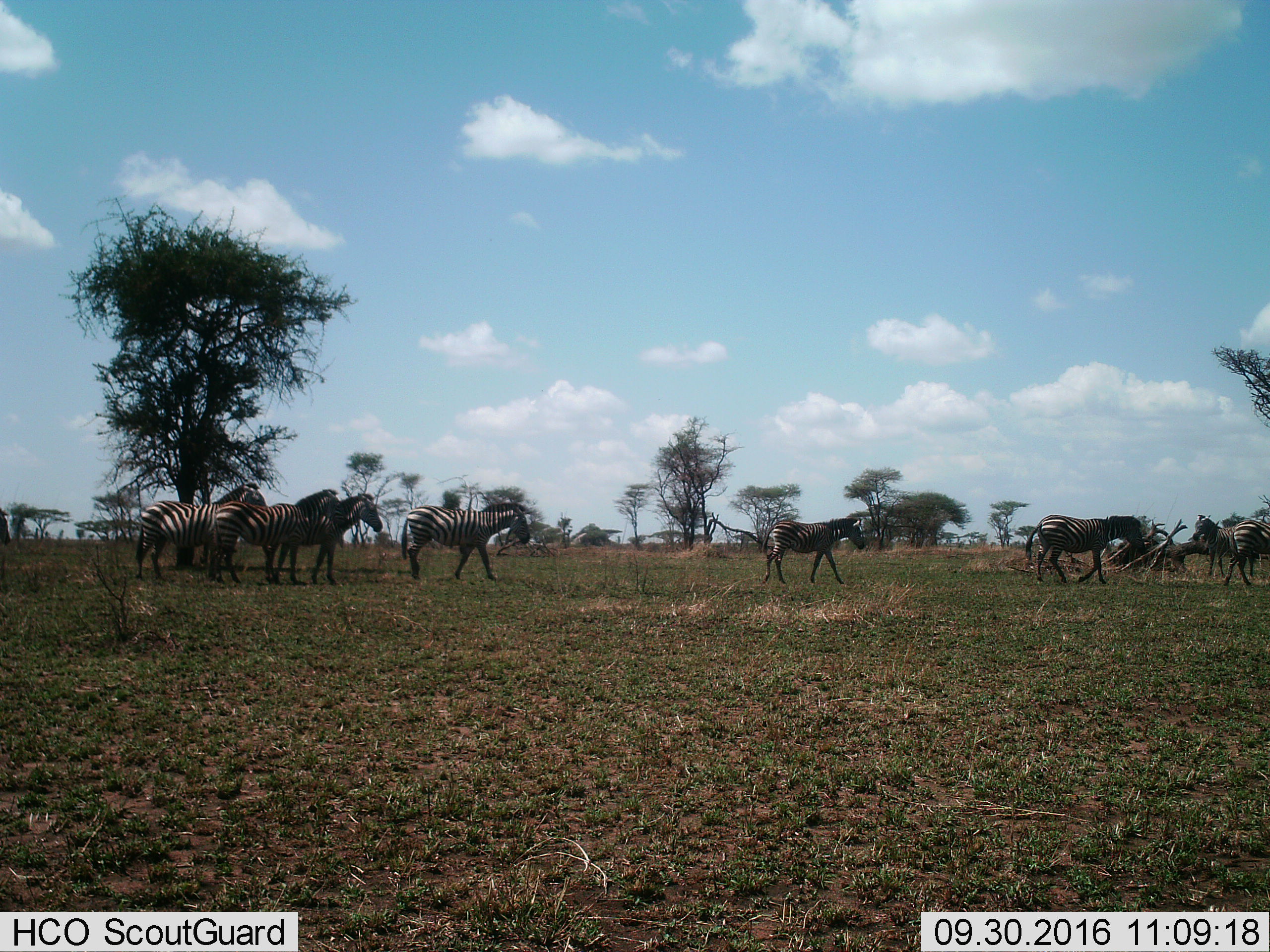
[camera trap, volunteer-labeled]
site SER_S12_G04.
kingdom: Animalia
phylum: Chordata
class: Mammalia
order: Perissodactyla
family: Equidae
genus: Equus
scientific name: Equus quagga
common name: plains zebra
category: zebraplains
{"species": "zebraplains (plains zebra) (Equus quagga)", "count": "8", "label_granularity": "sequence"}